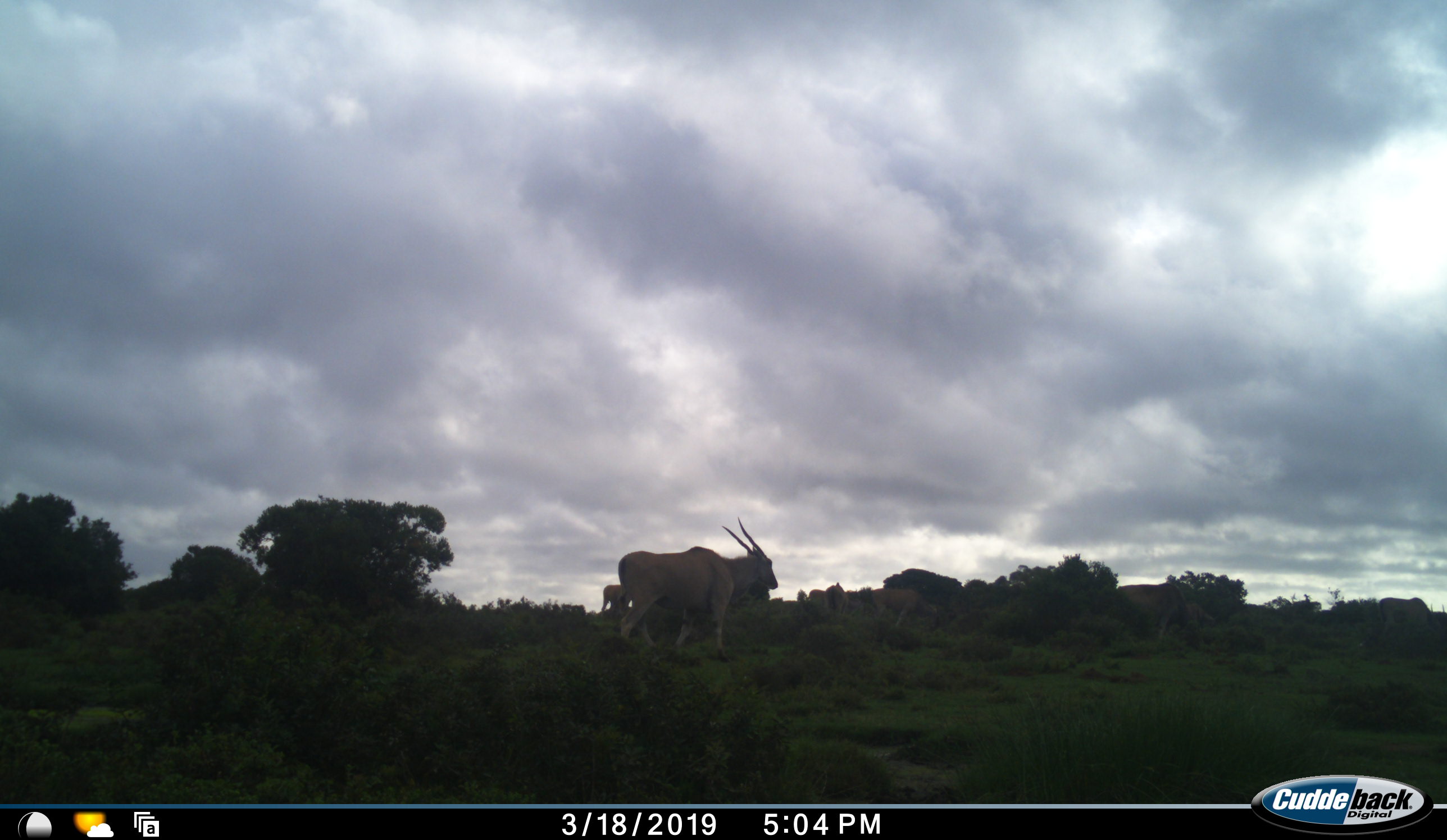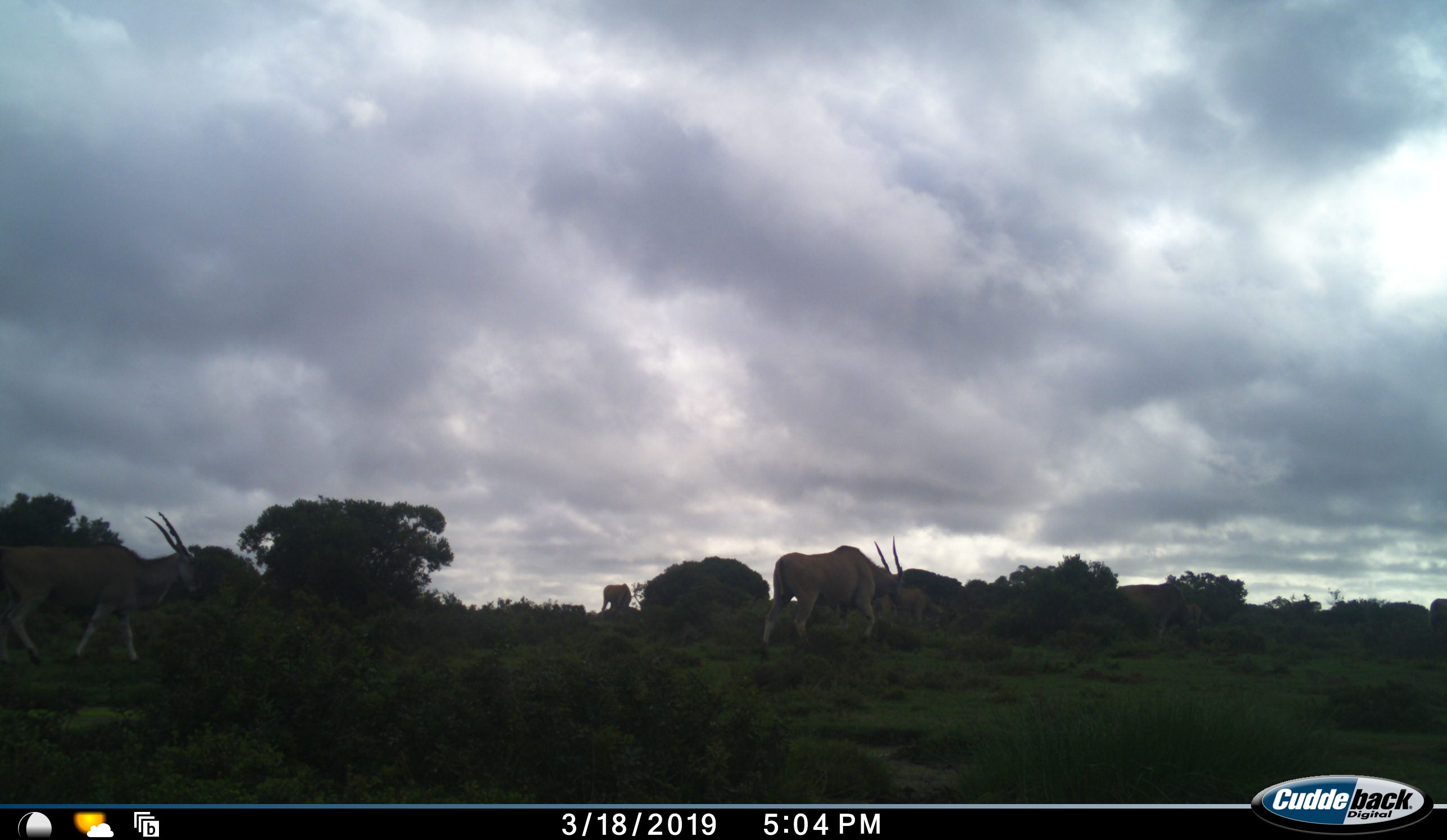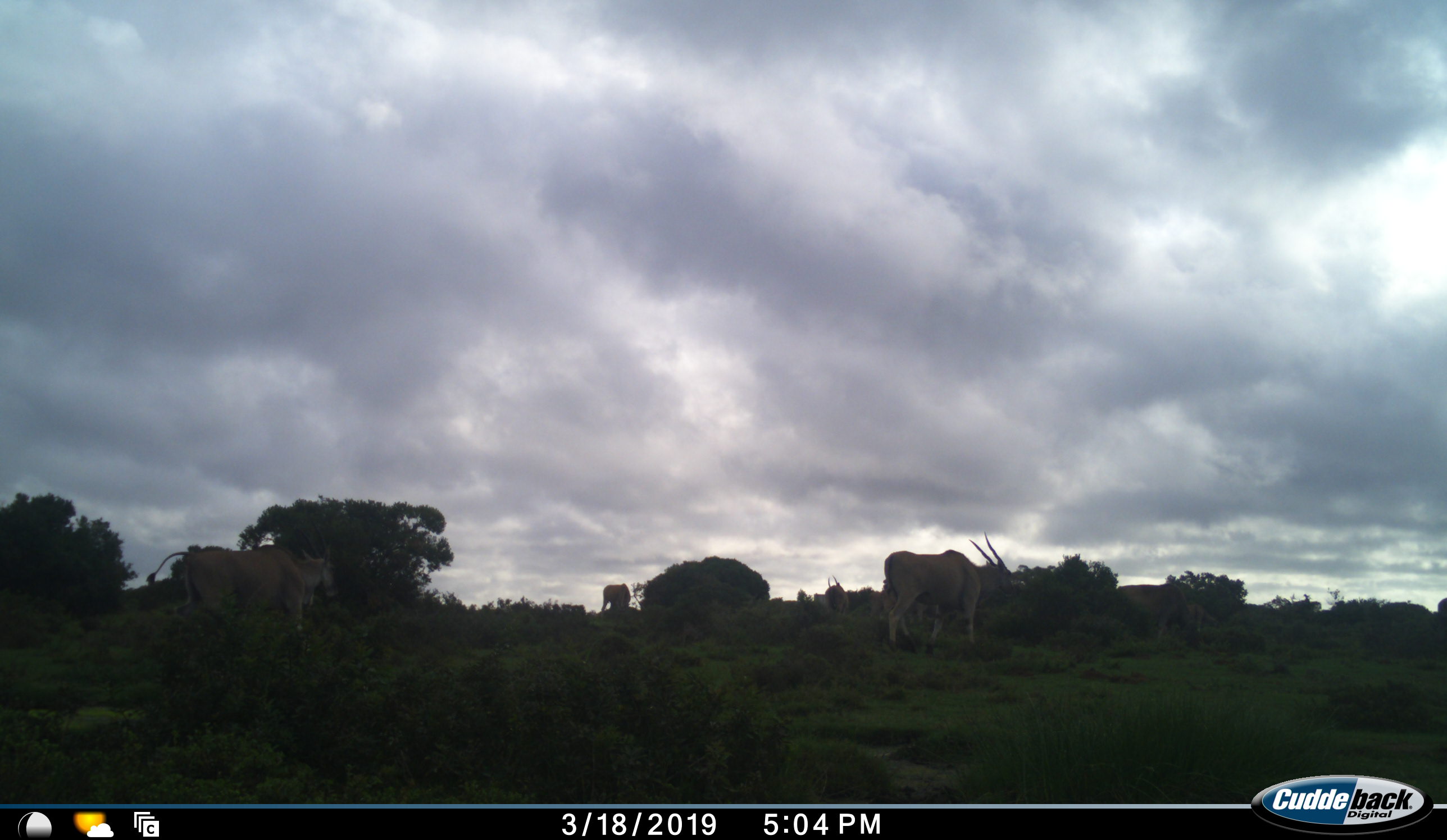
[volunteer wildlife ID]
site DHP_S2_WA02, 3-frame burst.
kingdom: Animalia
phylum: Chordata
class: Mammalia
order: Artiodactyla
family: Bovidae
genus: Tragelaphus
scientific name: Tragelaphus oryx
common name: eland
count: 4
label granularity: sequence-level